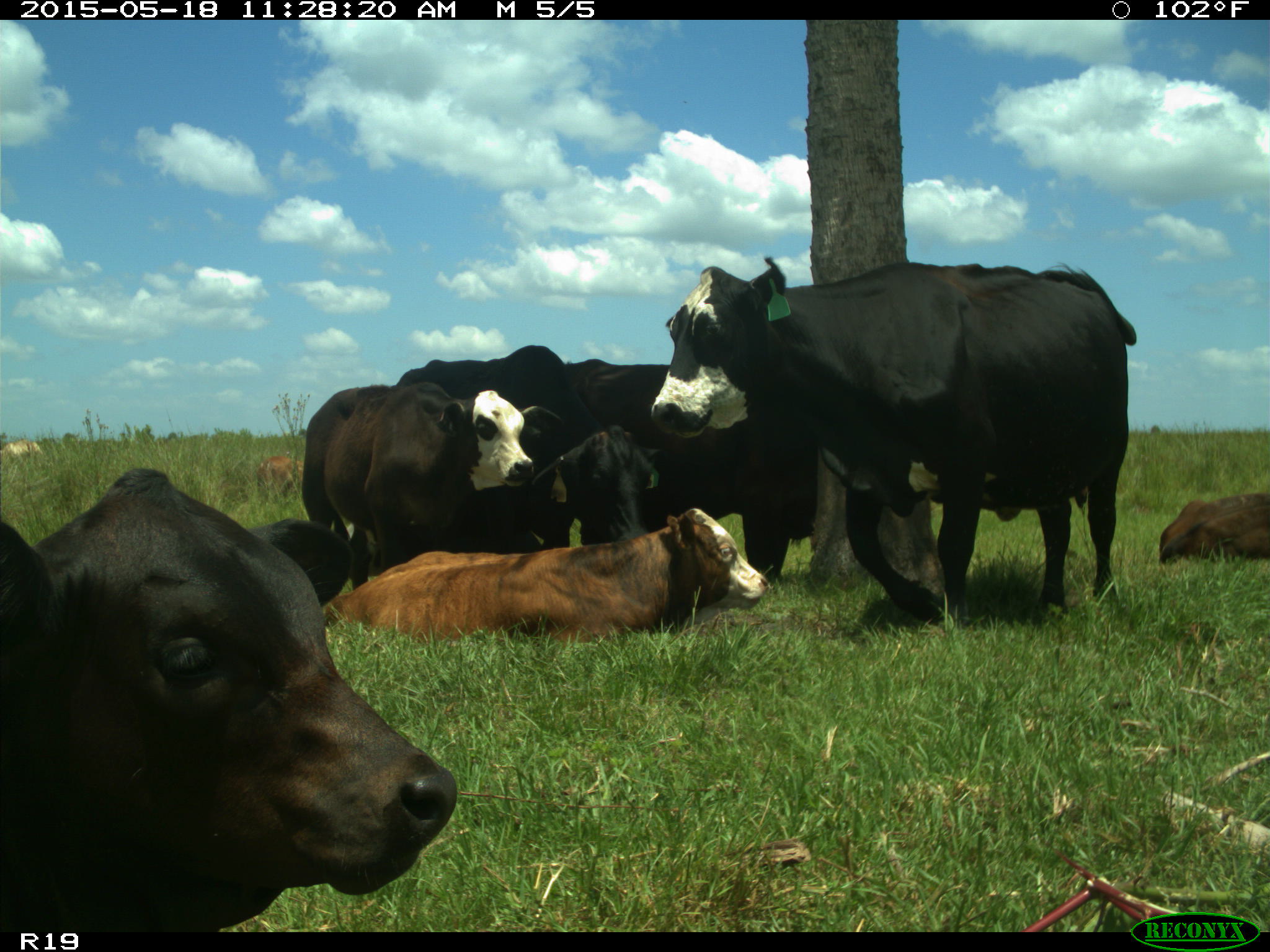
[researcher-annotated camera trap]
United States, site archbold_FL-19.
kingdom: Animalia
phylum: Chordata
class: Mammalia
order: Artiodactyla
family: Bovidae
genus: Bos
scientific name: Bos taurus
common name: domestic cow